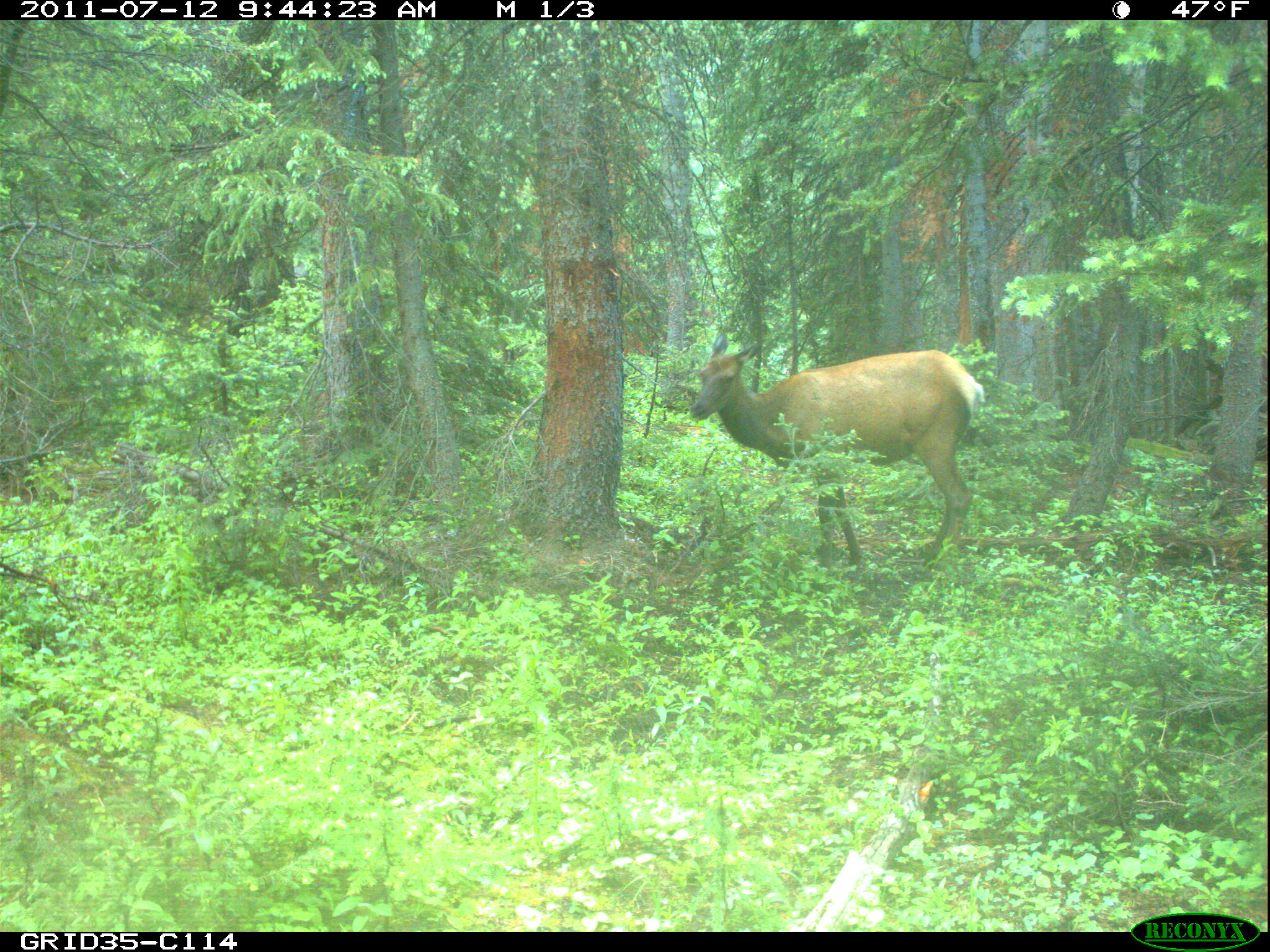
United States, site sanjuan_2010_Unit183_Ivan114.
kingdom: Animalia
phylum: Chordata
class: Mammalia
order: Artiodactyla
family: Cervidae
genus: Cervus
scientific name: Cervus elaphus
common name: red deer